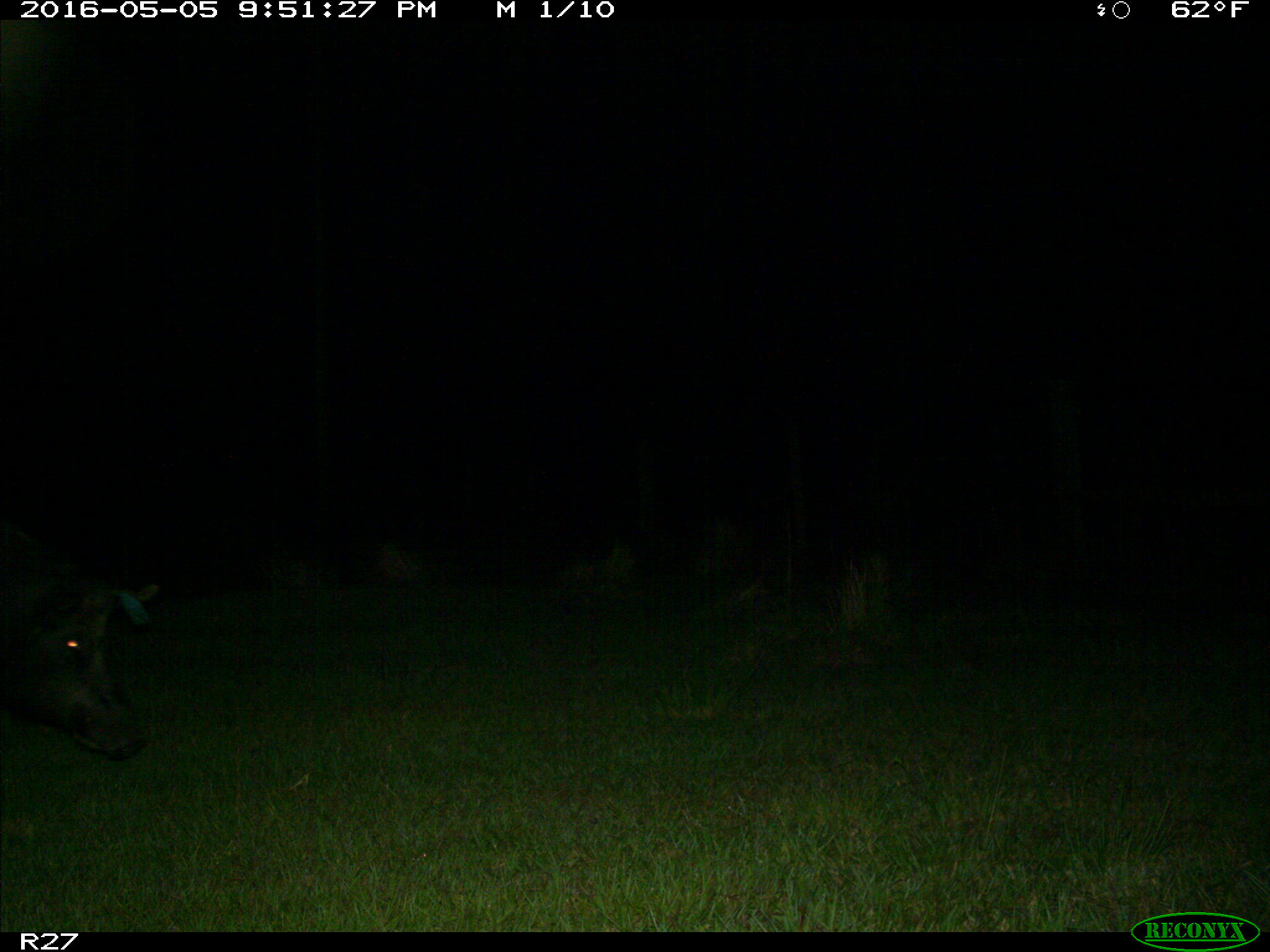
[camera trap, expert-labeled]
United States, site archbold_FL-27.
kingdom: Animalia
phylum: Chordata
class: Mammalia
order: Artiodactyla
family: Suidae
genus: Sus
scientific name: Sus scrofa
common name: wild boar